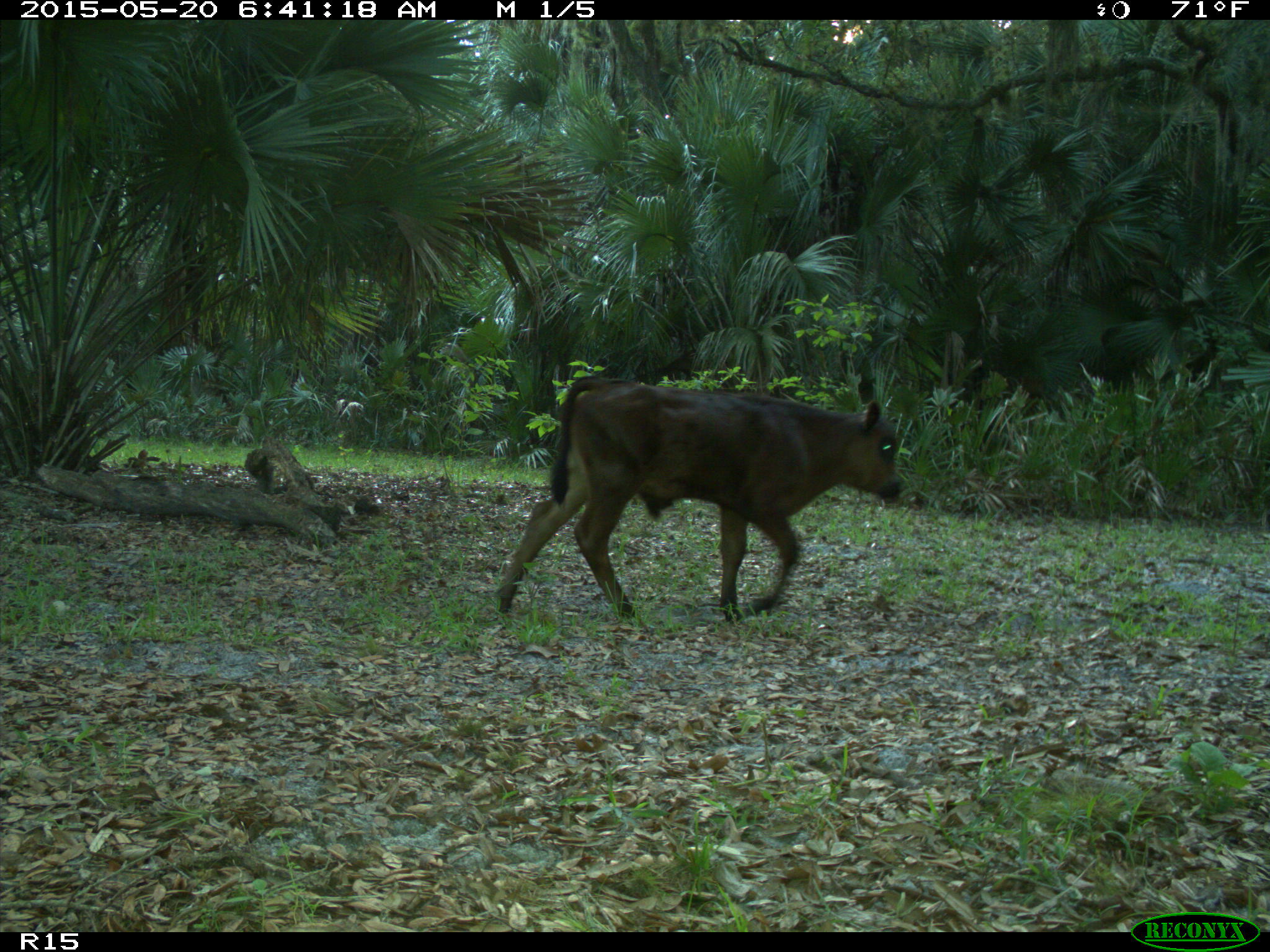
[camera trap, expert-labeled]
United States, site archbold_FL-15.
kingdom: Animalia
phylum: Chordata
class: Mammalia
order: Artiodactyla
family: Bovidae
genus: Bos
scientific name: Bos taurus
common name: domestic cow